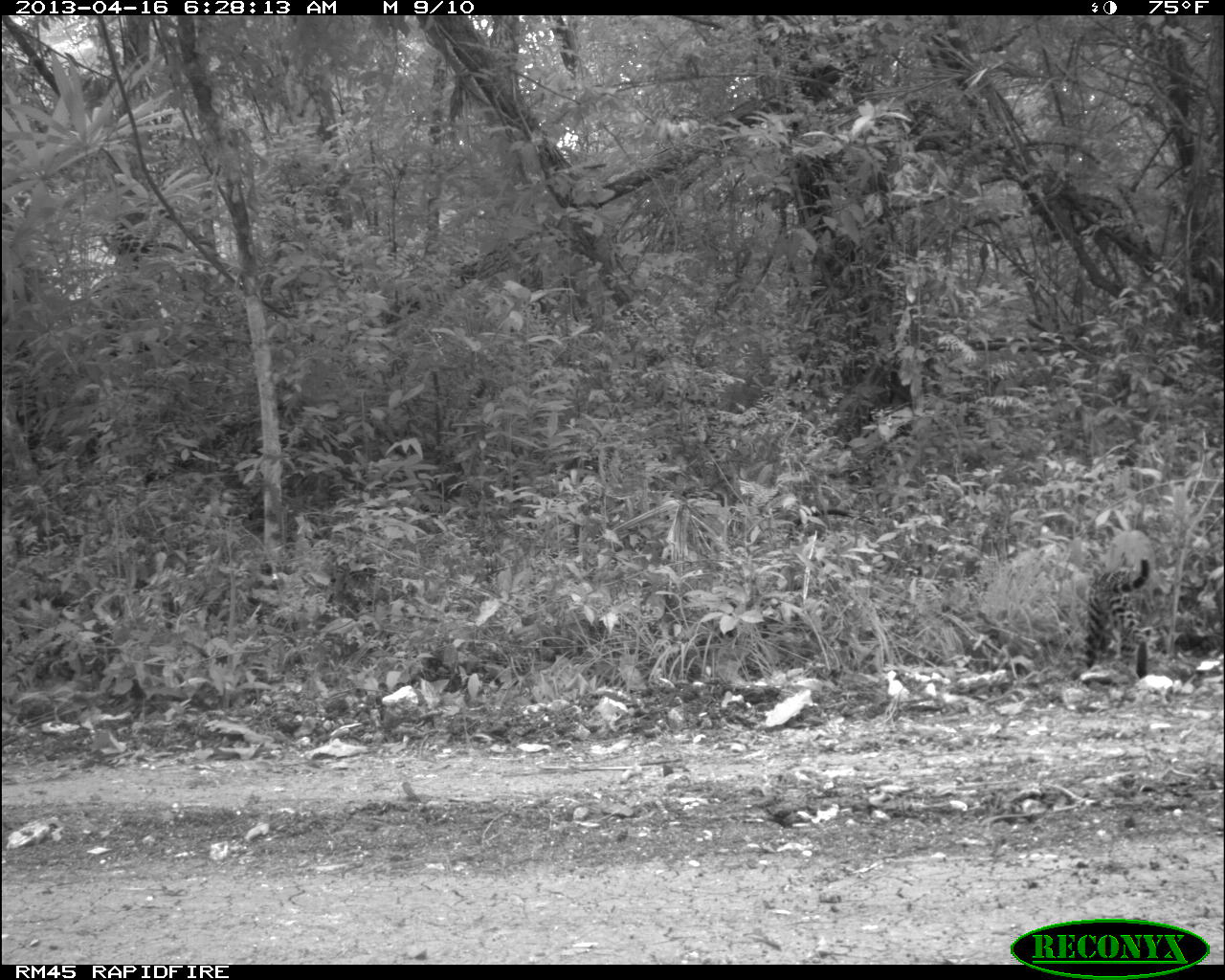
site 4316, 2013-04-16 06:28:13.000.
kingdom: Animalia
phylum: Chordata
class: Mammalia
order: Carnivora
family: Felidae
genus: Leopardus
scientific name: Leopardus pardalis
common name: ocelot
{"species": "Leopardus pardalis (ocelot)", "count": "1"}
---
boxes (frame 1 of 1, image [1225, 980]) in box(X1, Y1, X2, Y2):
leopardus pardalis: box(1064, 557, 1151, 681)